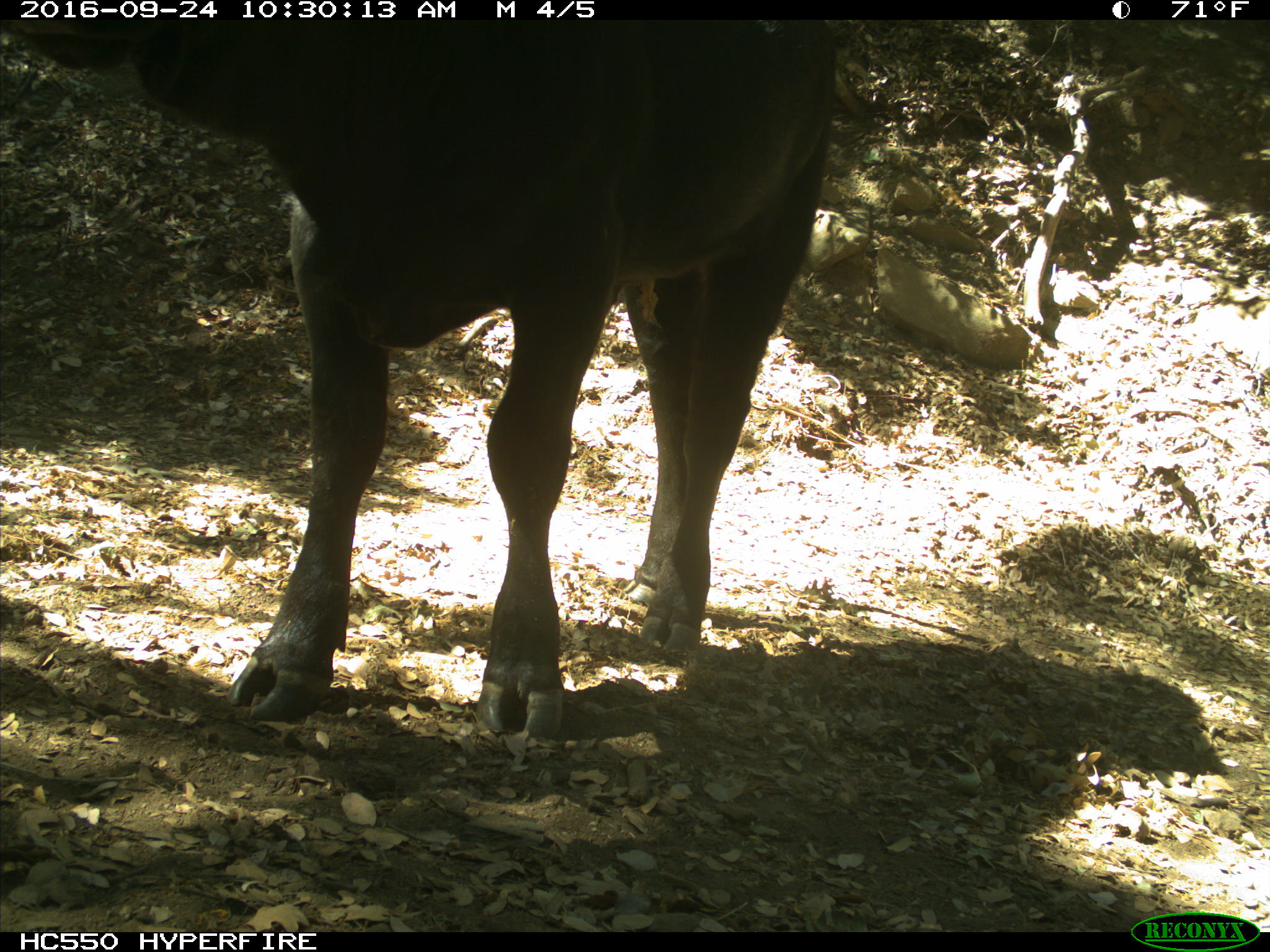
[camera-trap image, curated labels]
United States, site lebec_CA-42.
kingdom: Animalia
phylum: Chordata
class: Mammalia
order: Artiodactyla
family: Bovidae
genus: Bos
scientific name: Bos taurus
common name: domestic cow